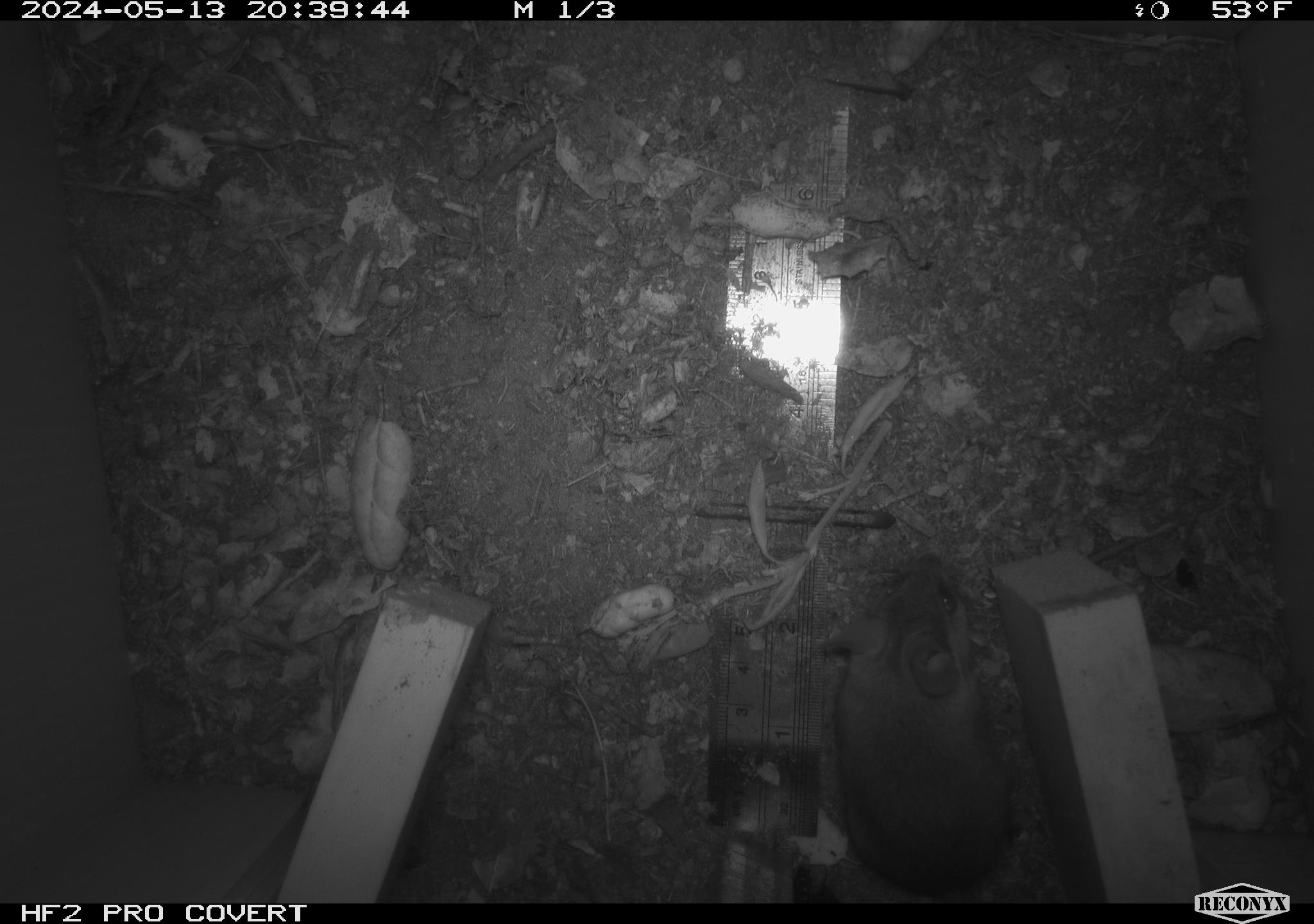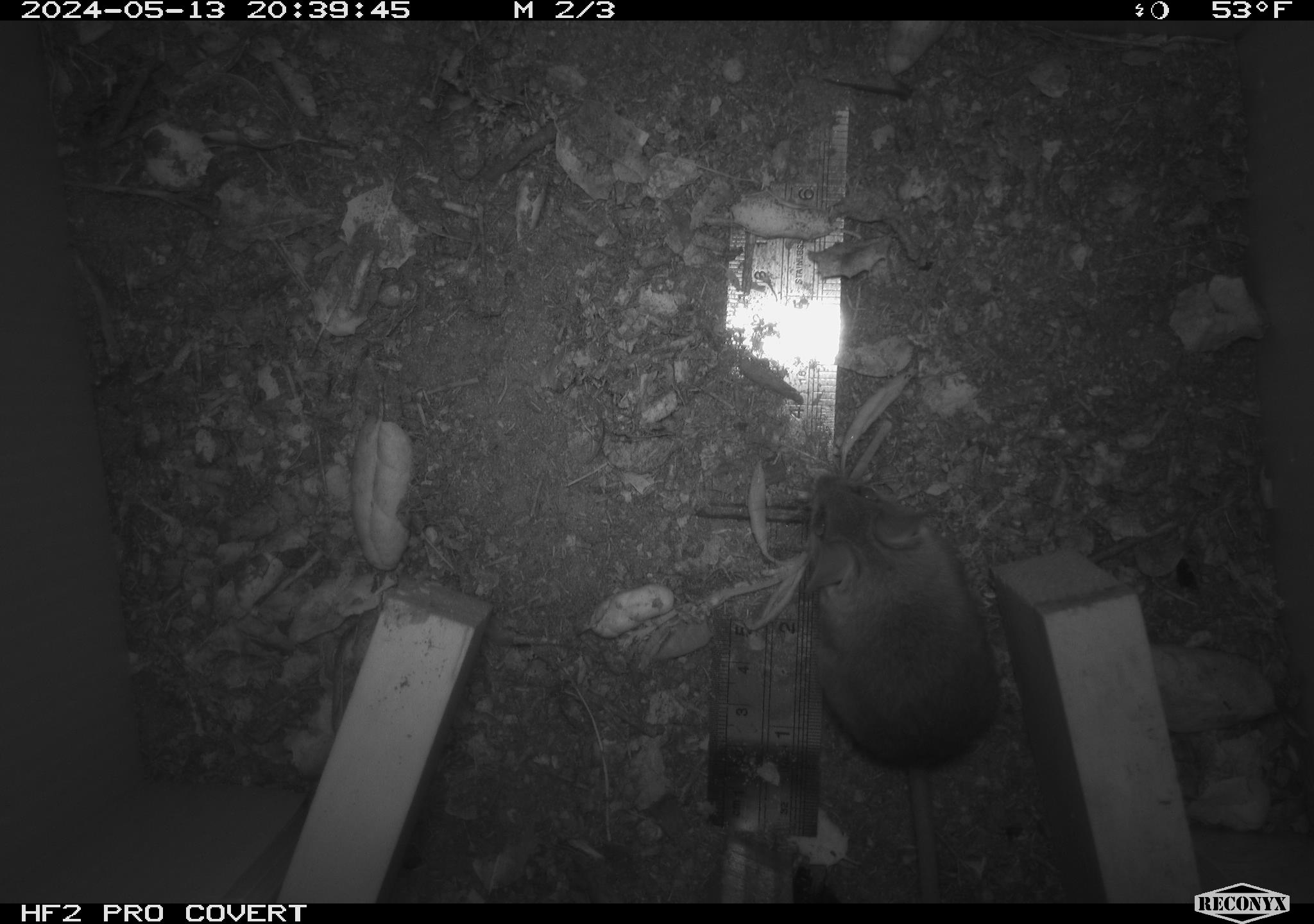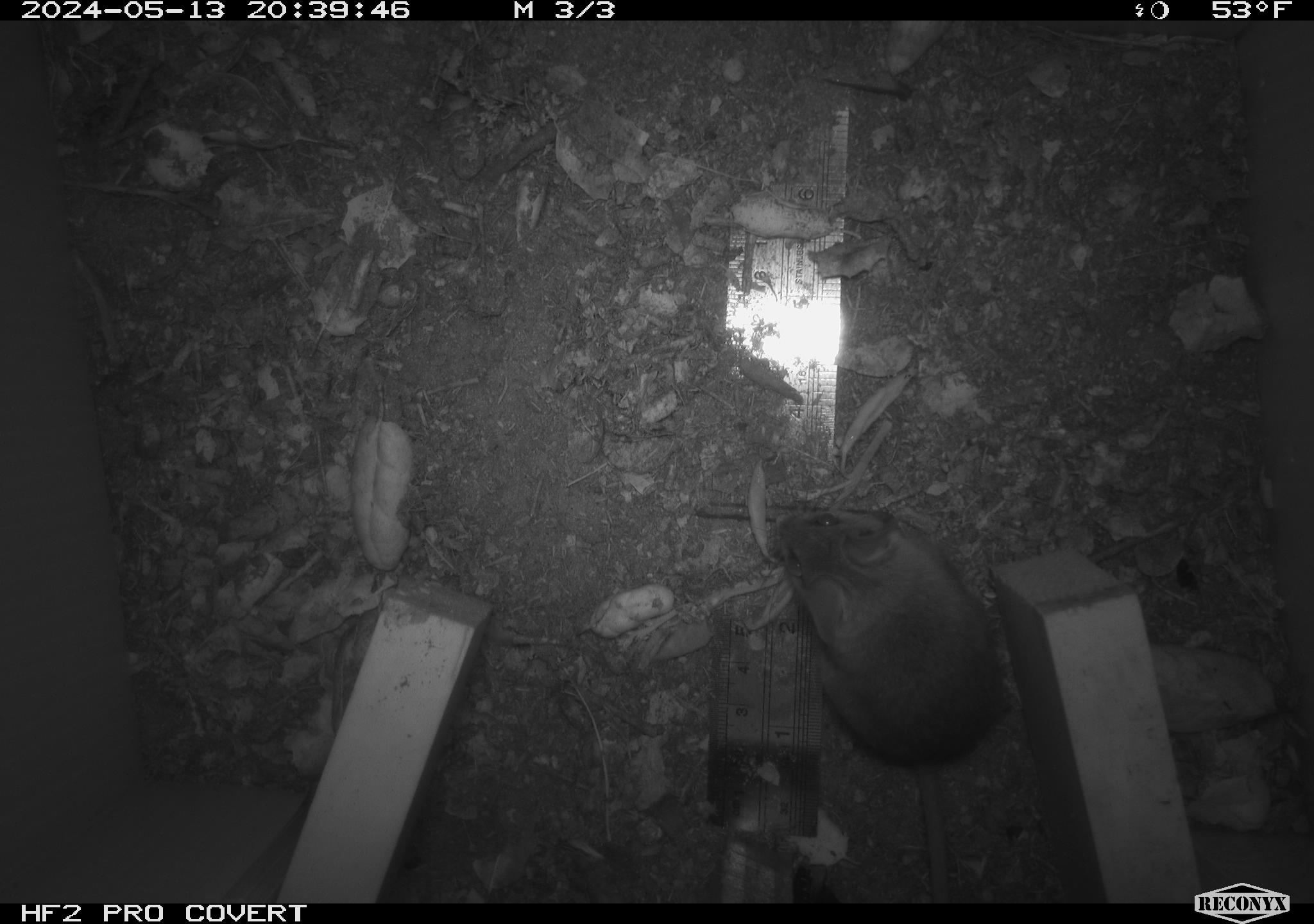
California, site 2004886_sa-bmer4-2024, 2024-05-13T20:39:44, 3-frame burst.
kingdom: Animalia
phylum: Chordata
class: Mammalia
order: Rodentia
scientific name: Rodentia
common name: mouse species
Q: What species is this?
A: Mouse species (Rodentia).